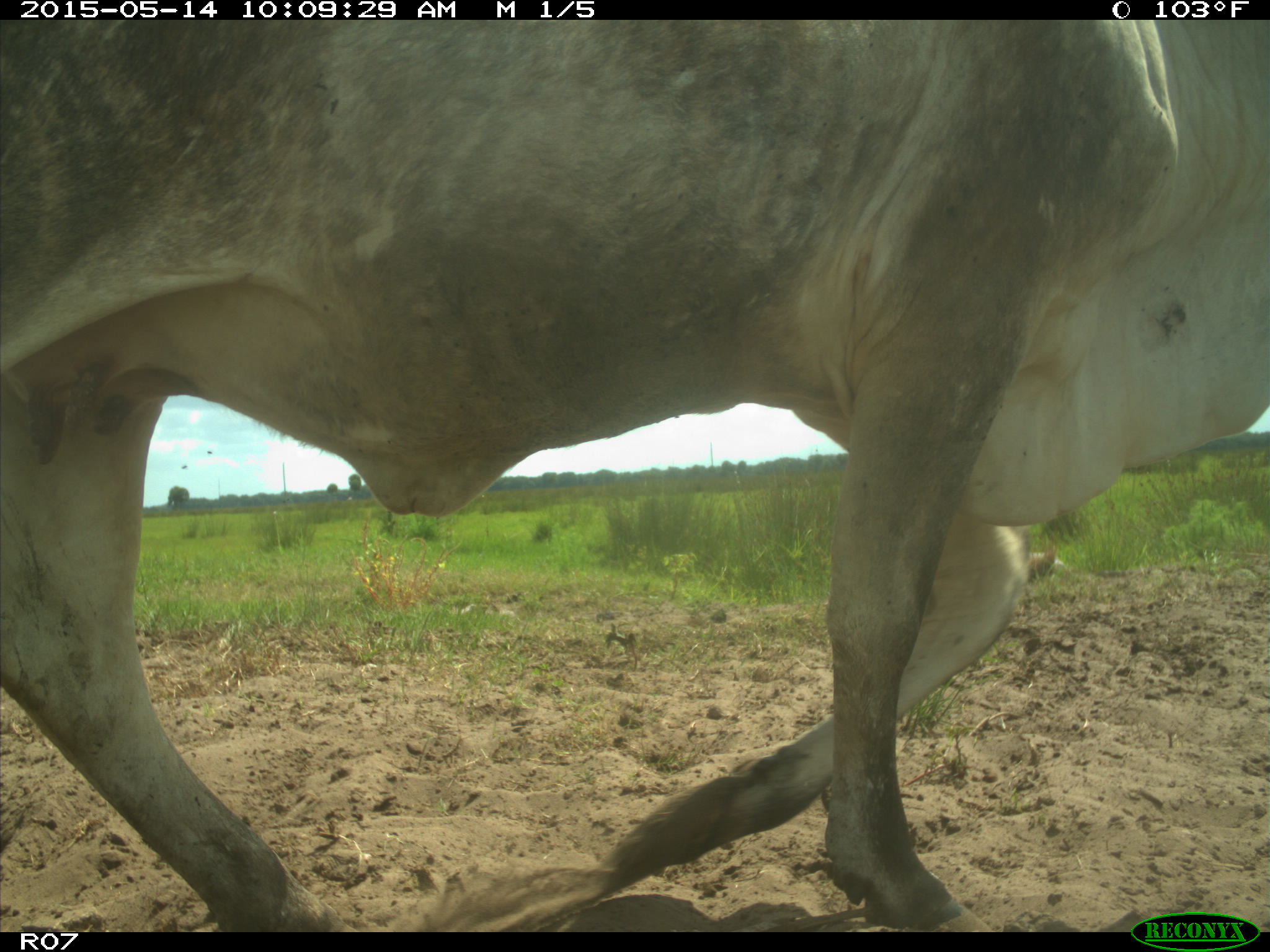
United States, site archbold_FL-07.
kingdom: Animalia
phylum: Chordata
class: Mammalia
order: Artiodactyla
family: Bovidae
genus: Bos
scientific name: Bos taurus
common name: domestic cow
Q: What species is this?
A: Bos taurus (domestic cow).